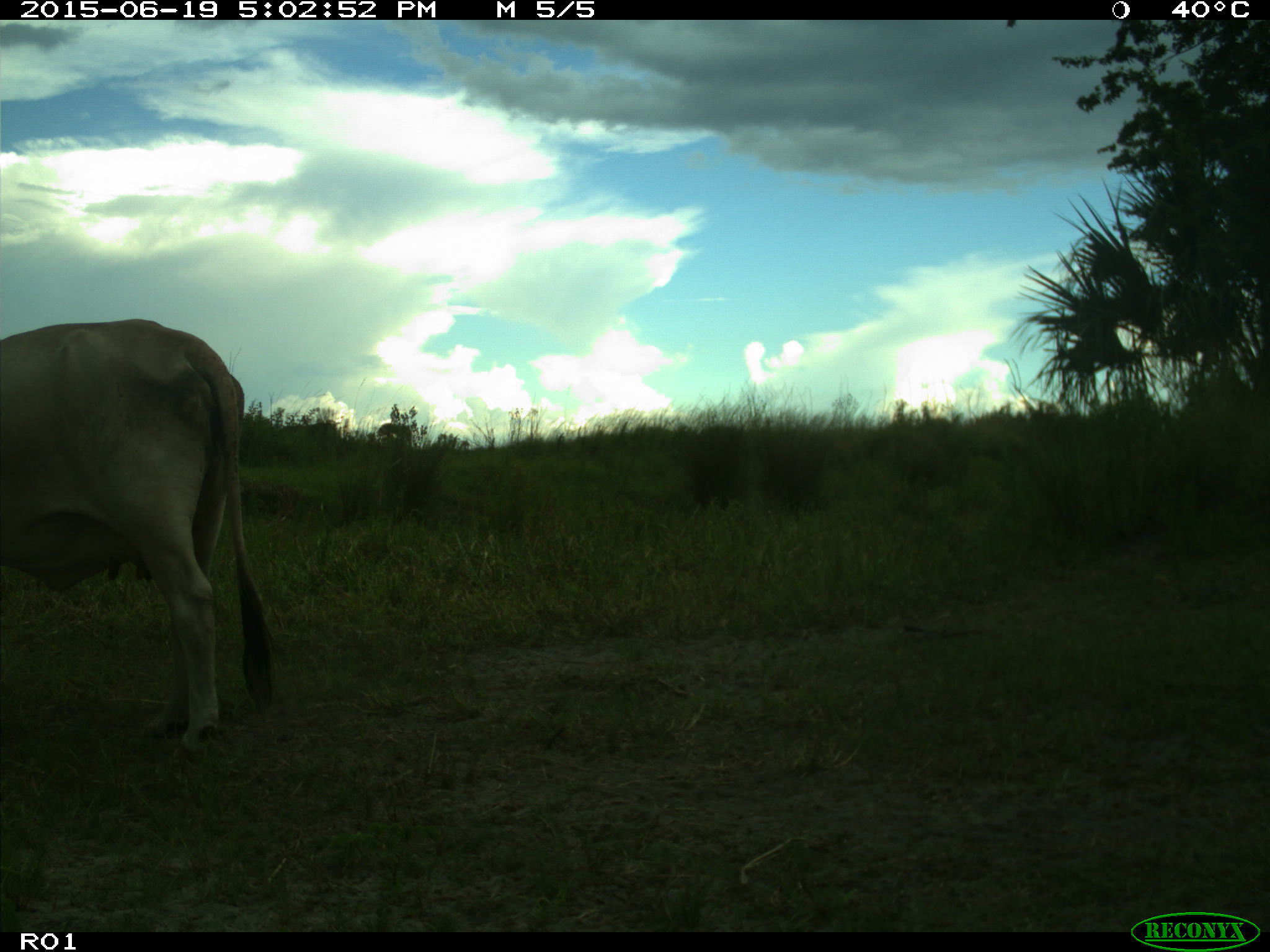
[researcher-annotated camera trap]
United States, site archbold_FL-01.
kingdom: Animalia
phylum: Chordata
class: Mammalia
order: Artiodactyla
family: Bovidae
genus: Bos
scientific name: Bos taurus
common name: domestic cow